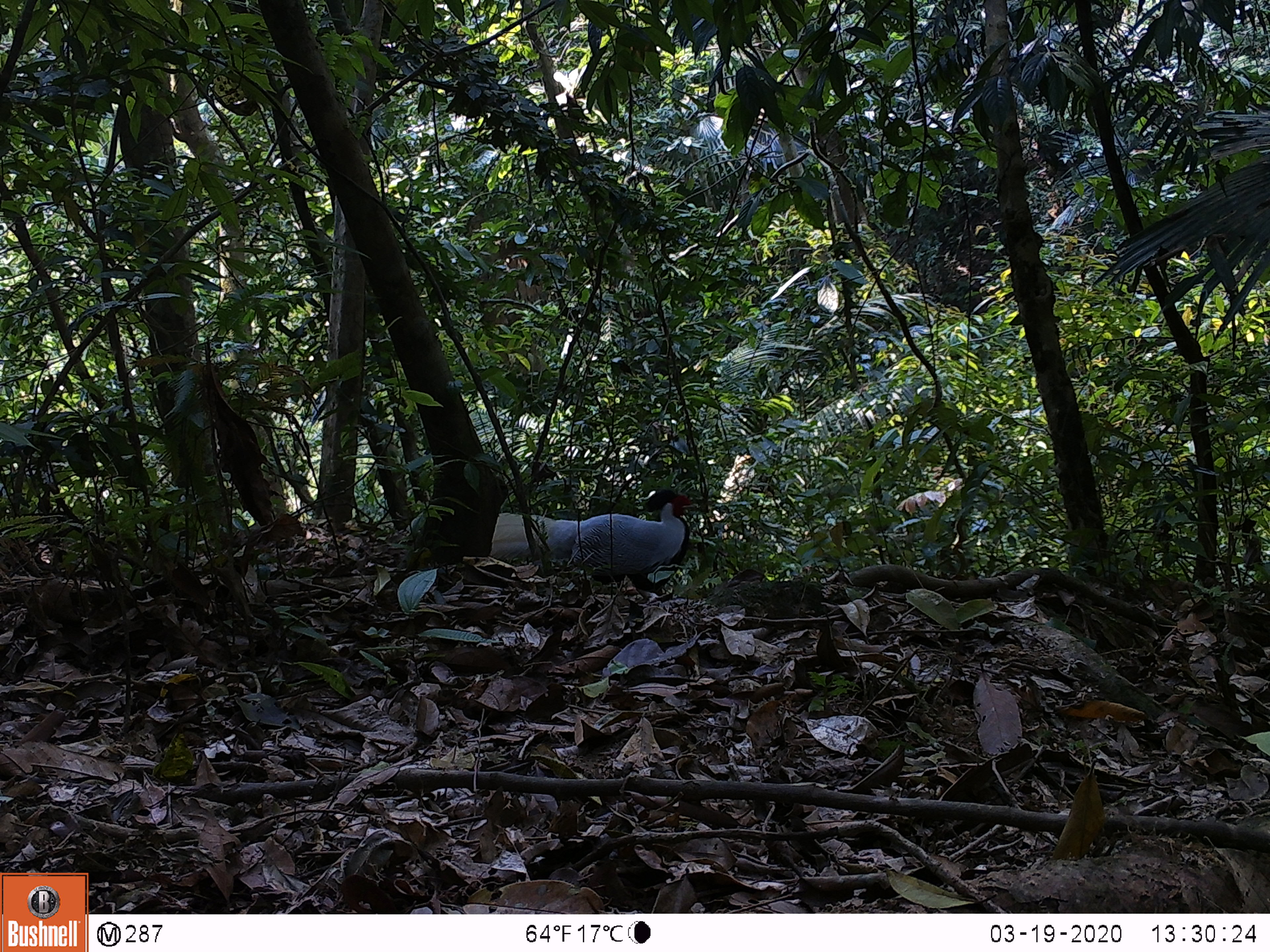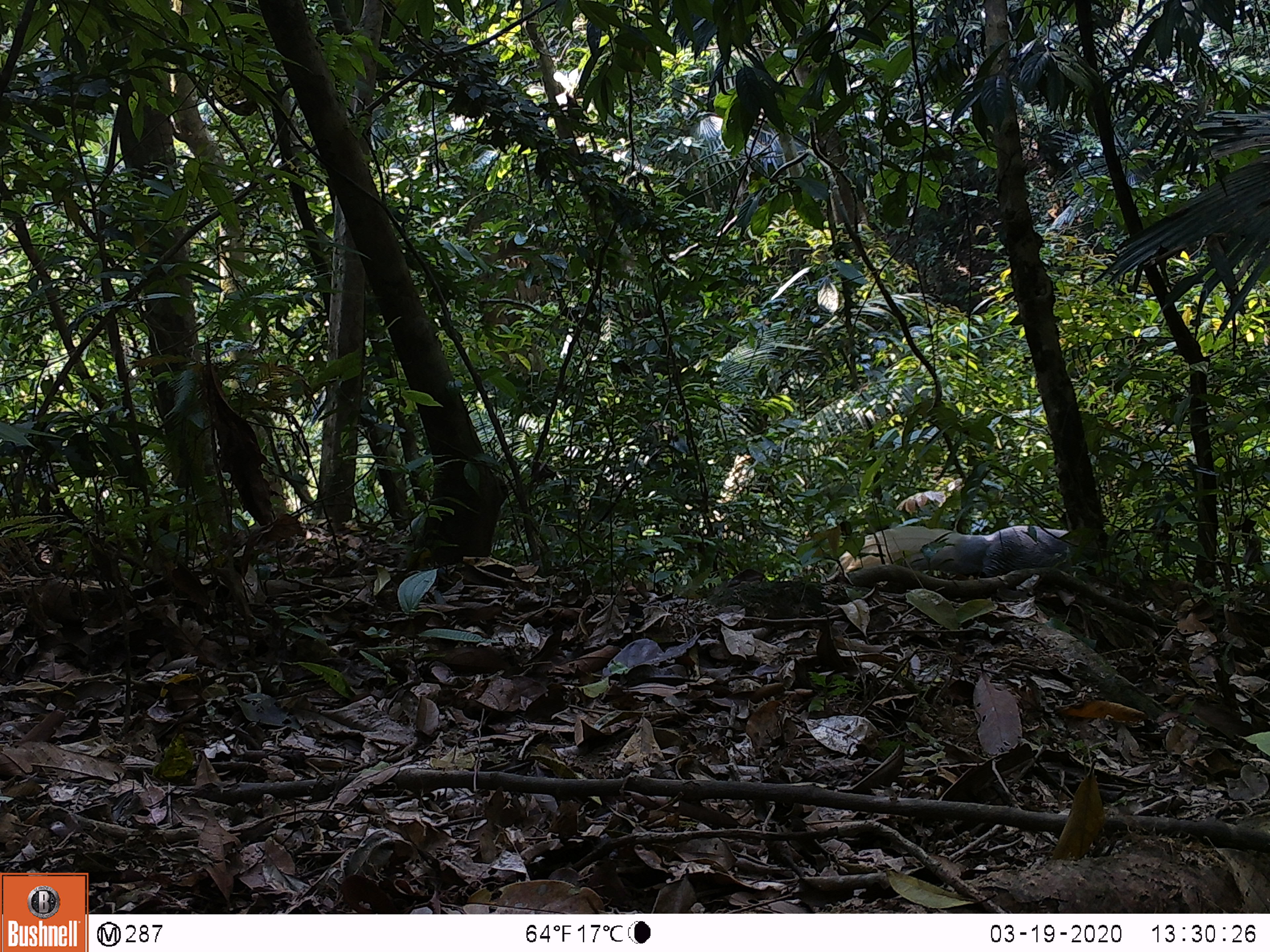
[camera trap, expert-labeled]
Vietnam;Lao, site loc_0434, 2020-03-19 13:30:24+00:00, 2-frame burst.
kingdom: Animalia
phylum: Chordata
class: Aves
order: Galliformes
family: Phasianidae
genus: Lophura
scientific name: Lophura nycthemera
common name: silver pheasant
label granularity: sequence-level